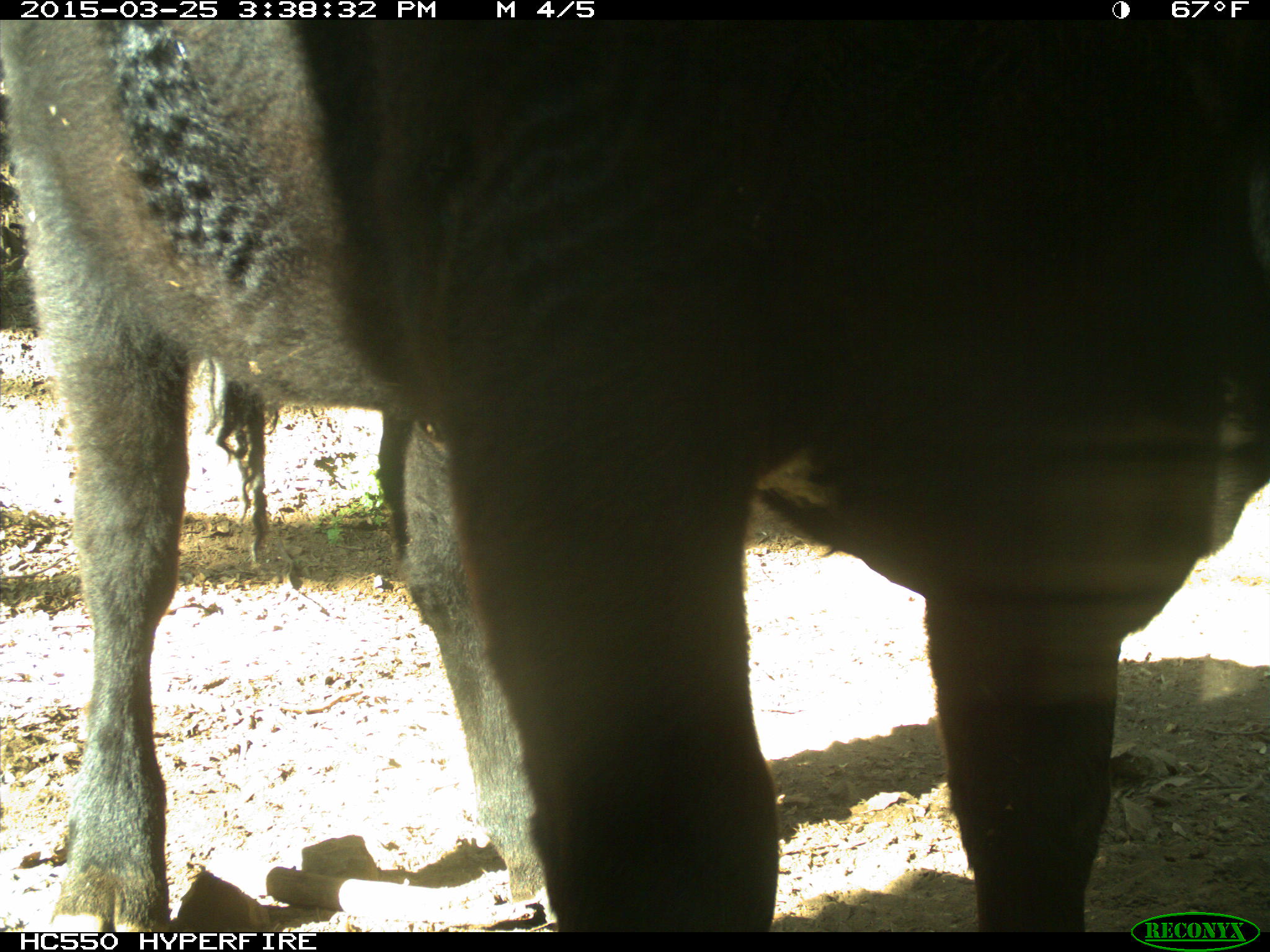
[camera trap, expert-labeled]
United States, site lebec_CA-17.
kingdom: Animalia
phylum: Chordata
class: Mammalia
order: Artiodactyla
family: Bovidae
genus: Bos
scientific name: Bos taurus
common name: domestic cow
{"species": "Bos taurus (domestic cow)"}